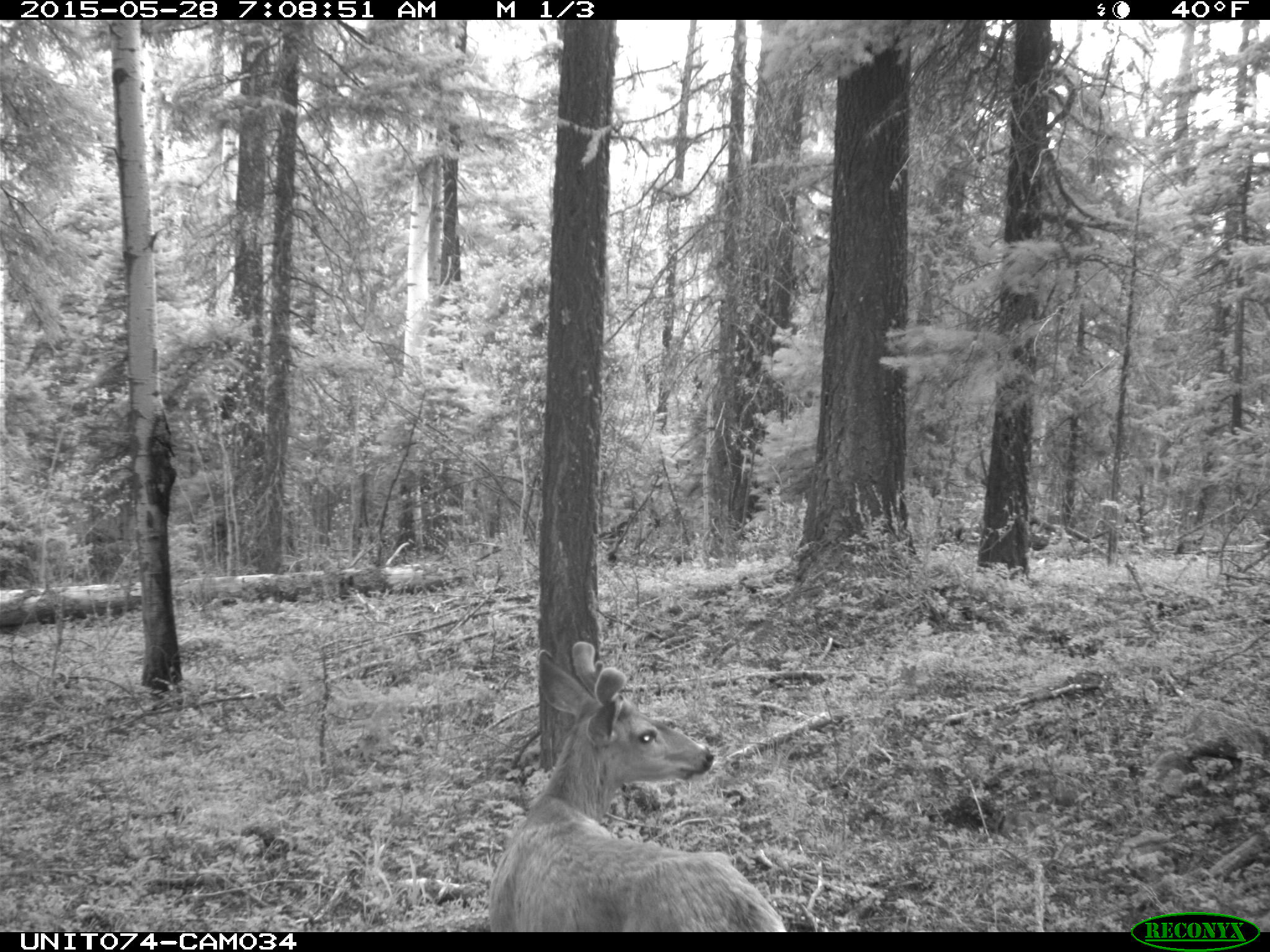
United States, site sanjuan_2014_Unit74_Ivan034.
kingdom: Animalia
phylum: Chordata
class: Mammalia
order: Artiodactyla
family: Cervidae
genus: Odocoileus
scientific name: Odocoileus hemionus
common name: mule deer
Odocoileus hemionus (mule deer).